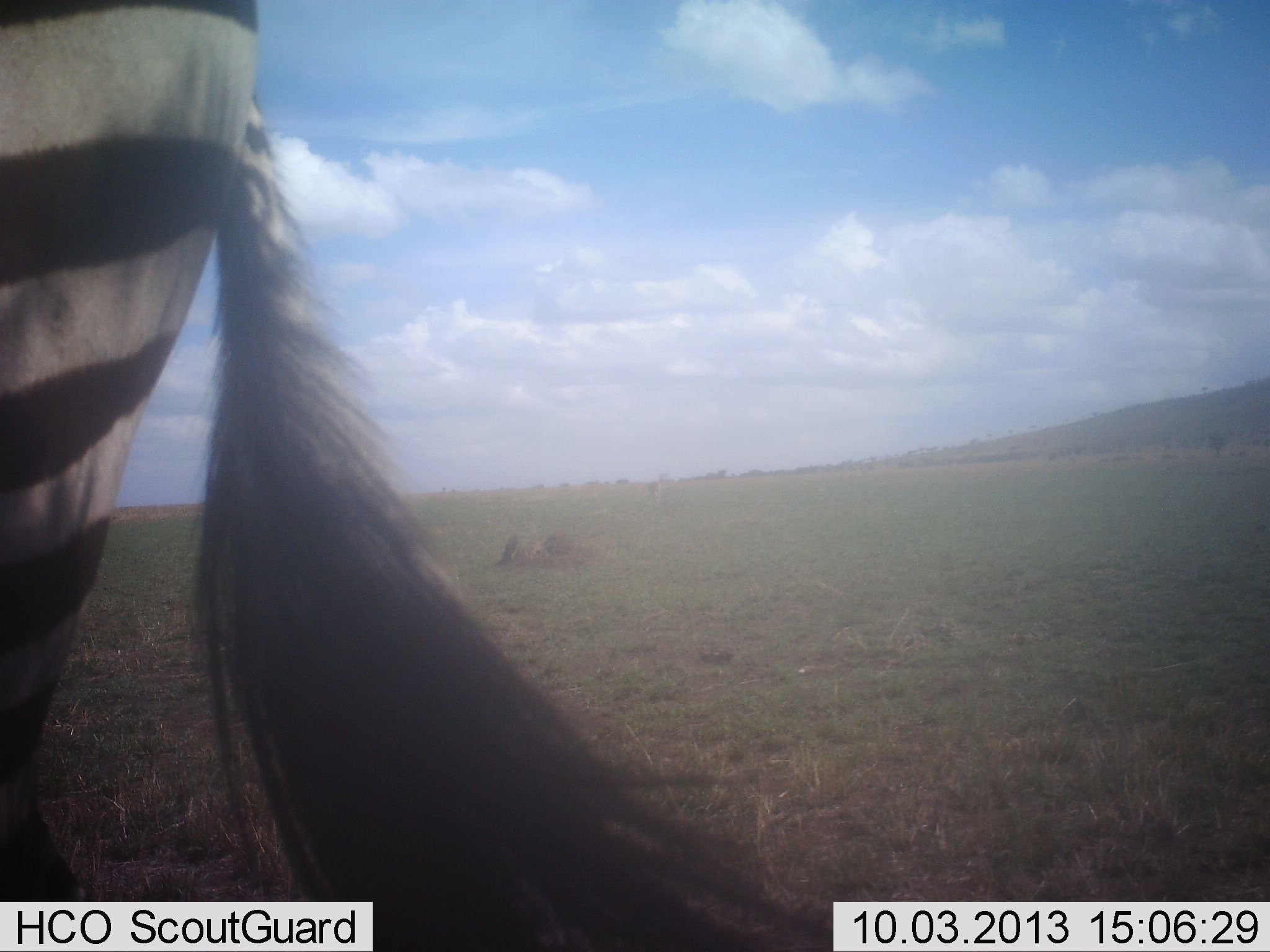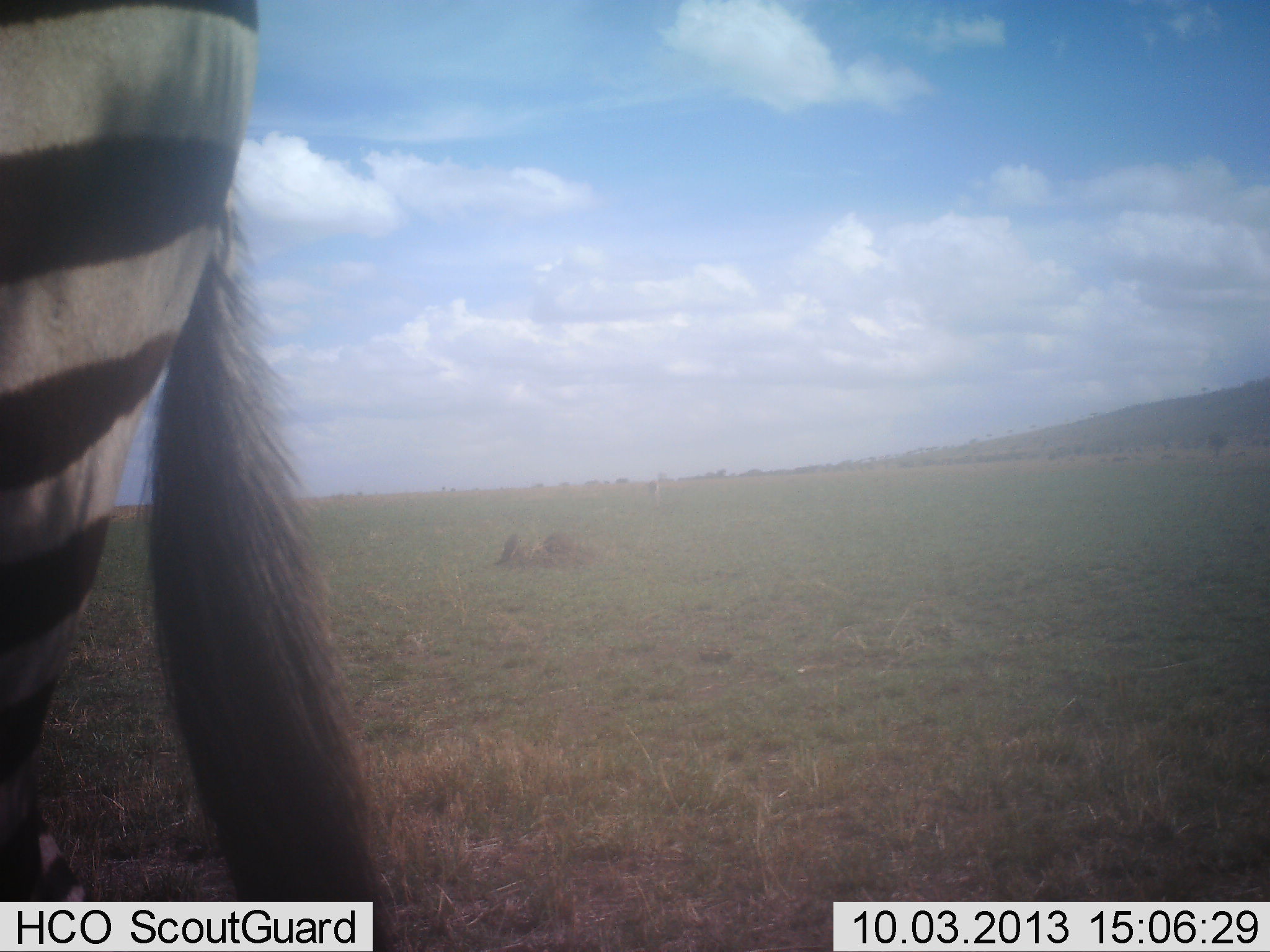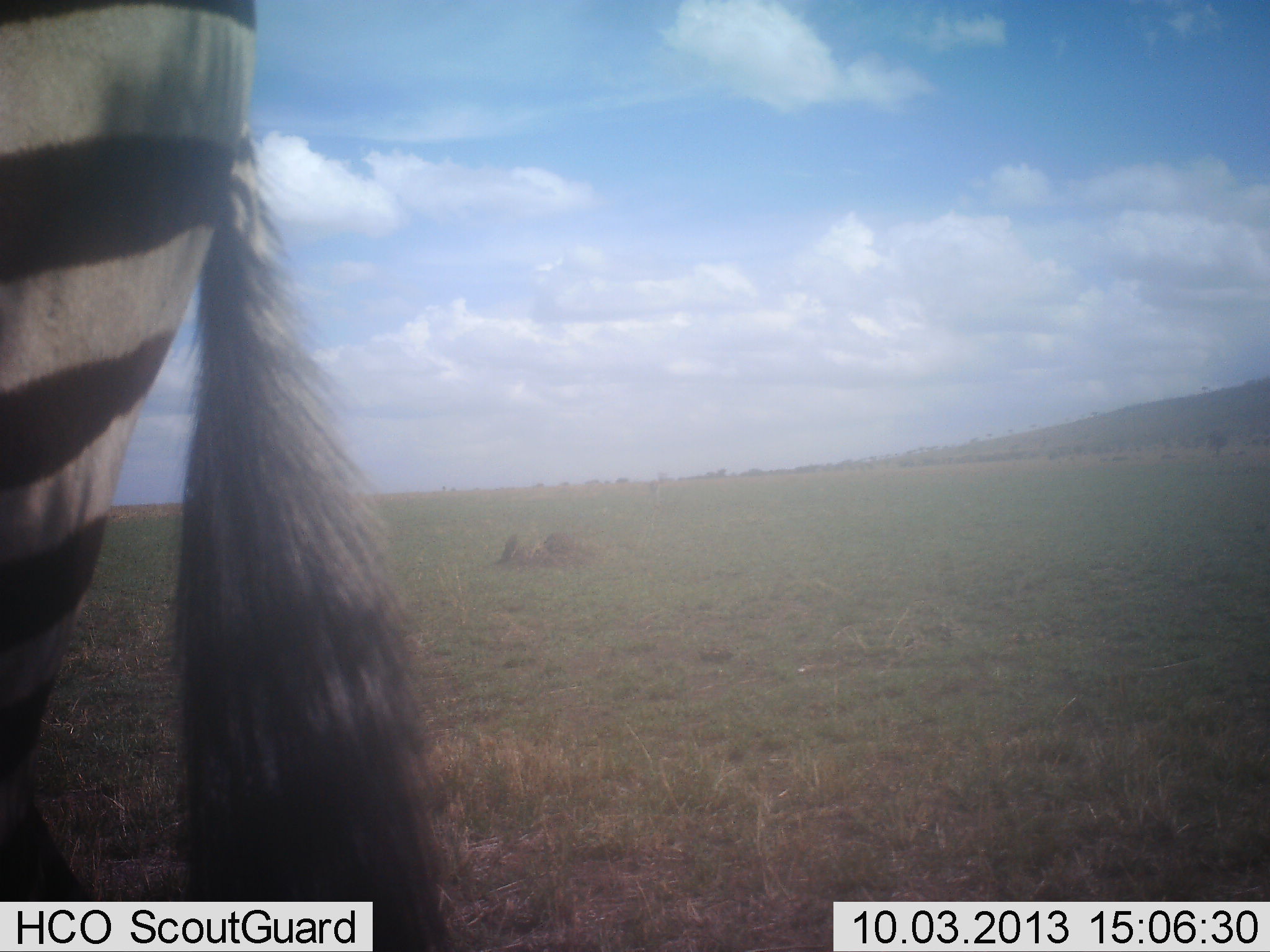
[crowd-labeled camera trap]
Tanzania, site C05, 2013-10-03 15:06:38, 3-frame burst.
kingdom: Animalia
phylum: Chordata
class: Mammalia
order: Perissodactyla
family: Equidae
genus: Equus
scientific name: Equus quagga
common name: plains zebra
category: zebra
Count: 1.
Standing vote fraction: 91%.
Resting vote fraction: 0%.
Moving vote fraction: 9%.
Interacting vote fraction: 0%.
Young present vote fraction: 0%.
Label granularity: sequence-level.